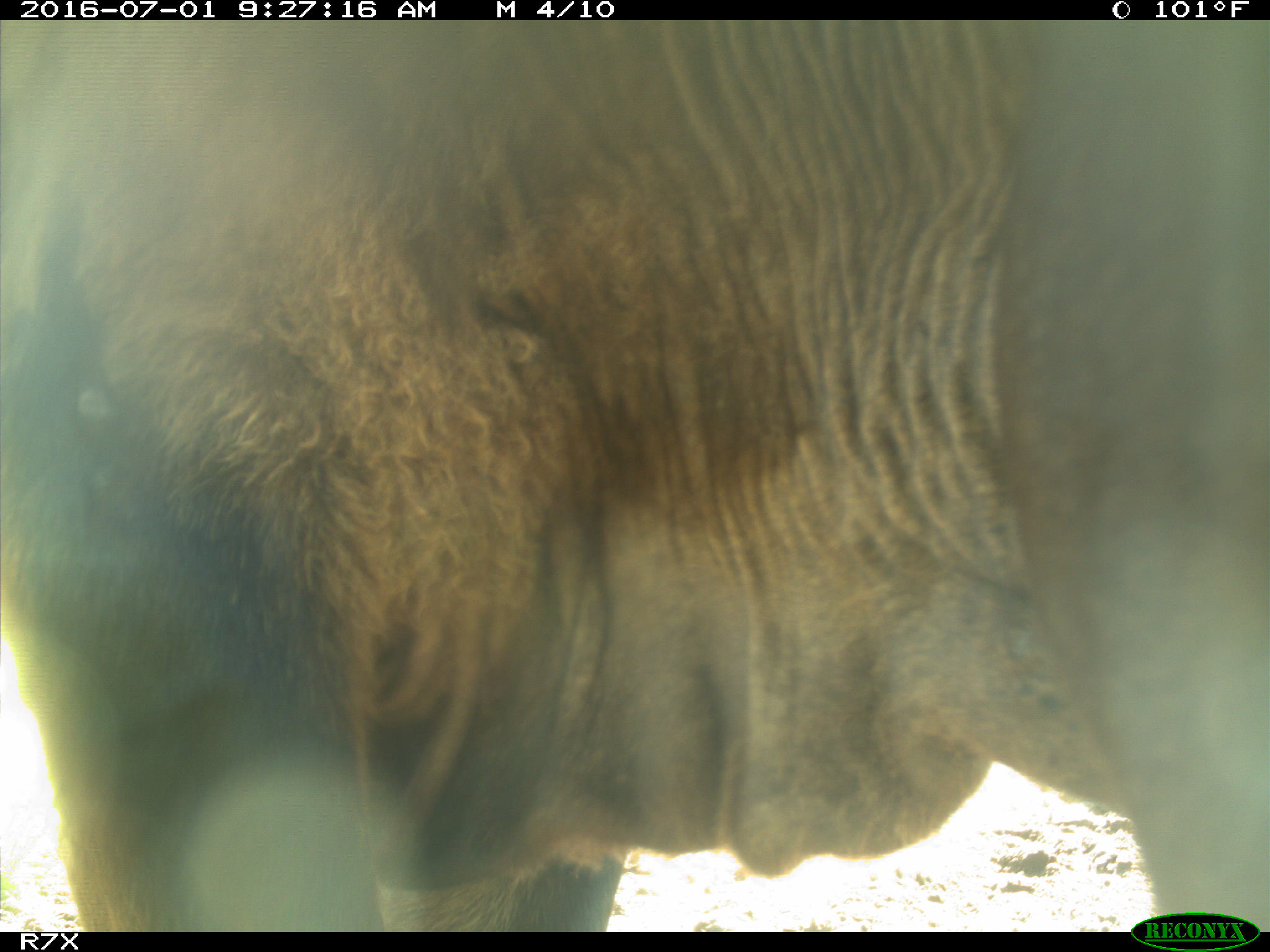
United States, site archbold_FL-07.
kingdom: Animalia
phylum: Chordata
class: Mammalia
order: Artiodactyla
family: Bovidae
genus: Bos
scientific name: Bos taurus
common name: domestic cow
Bos taurus (domestic cow).